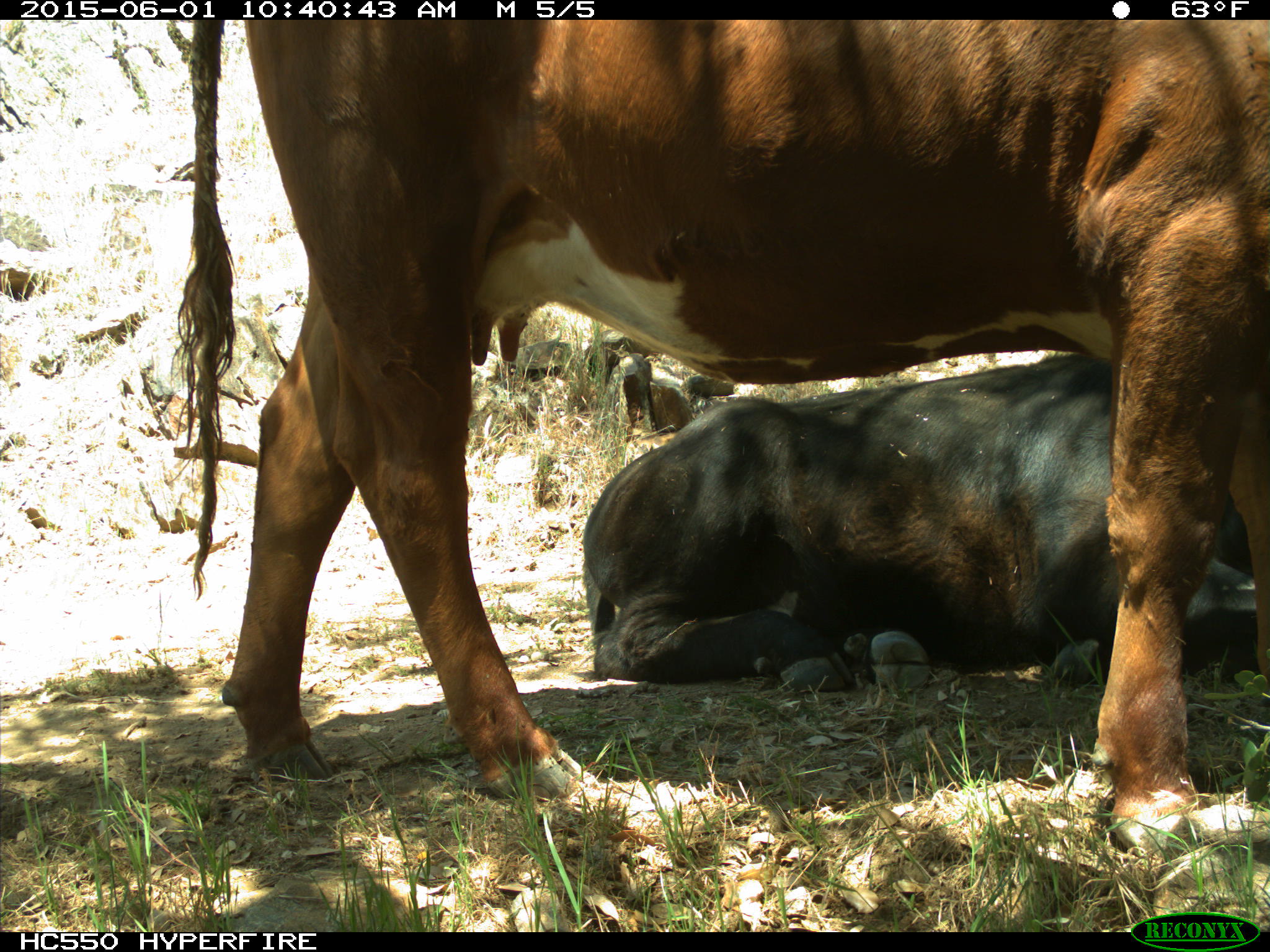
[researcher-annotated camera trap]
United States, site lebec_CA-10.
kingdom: Animalia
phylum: Chordata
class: Mammalia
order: Artiodactyla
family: Bovidae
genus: Bos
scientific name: Bos taurus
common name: domestic cow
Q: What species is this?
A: Bos taurus (domestic cow).